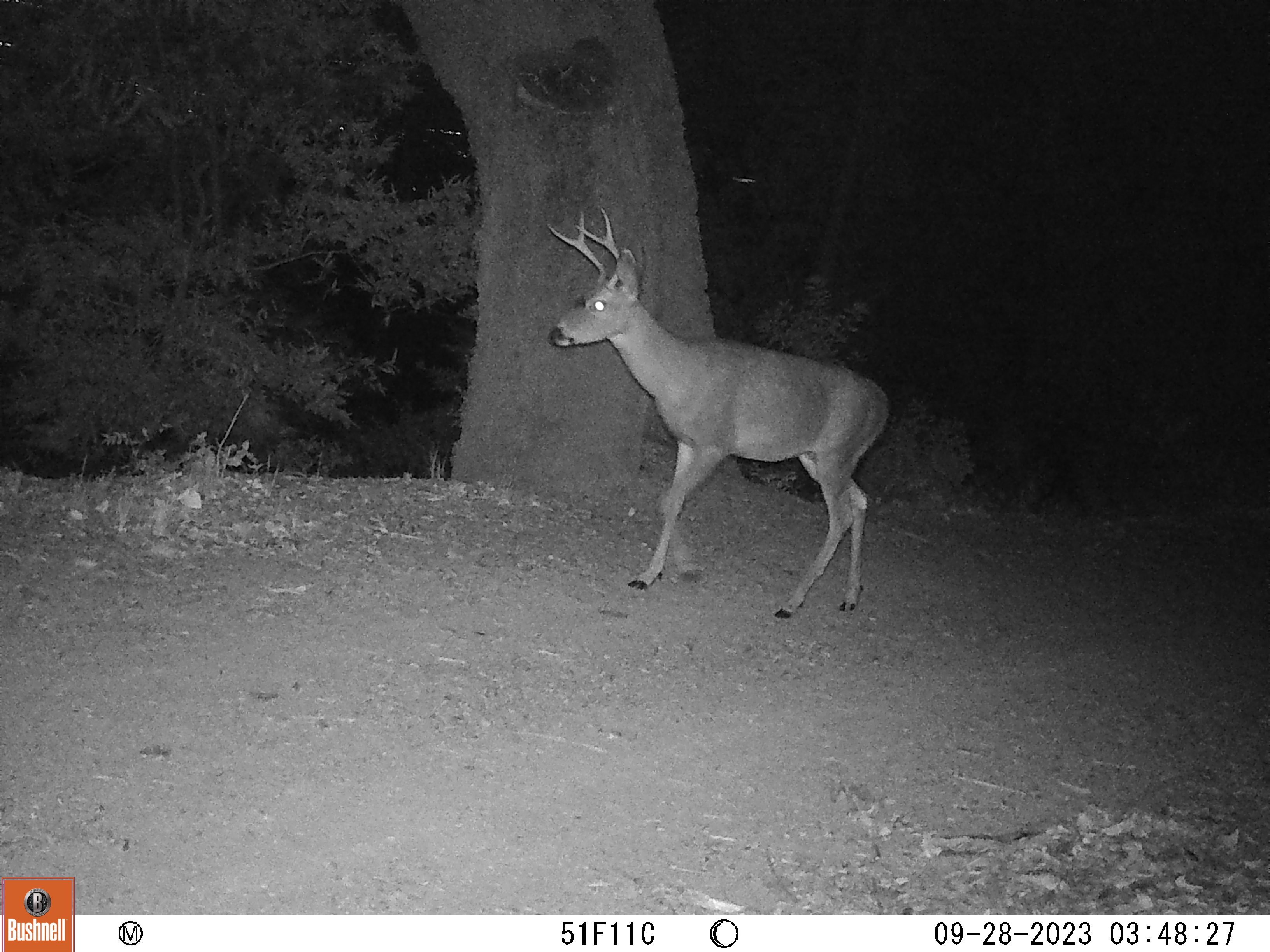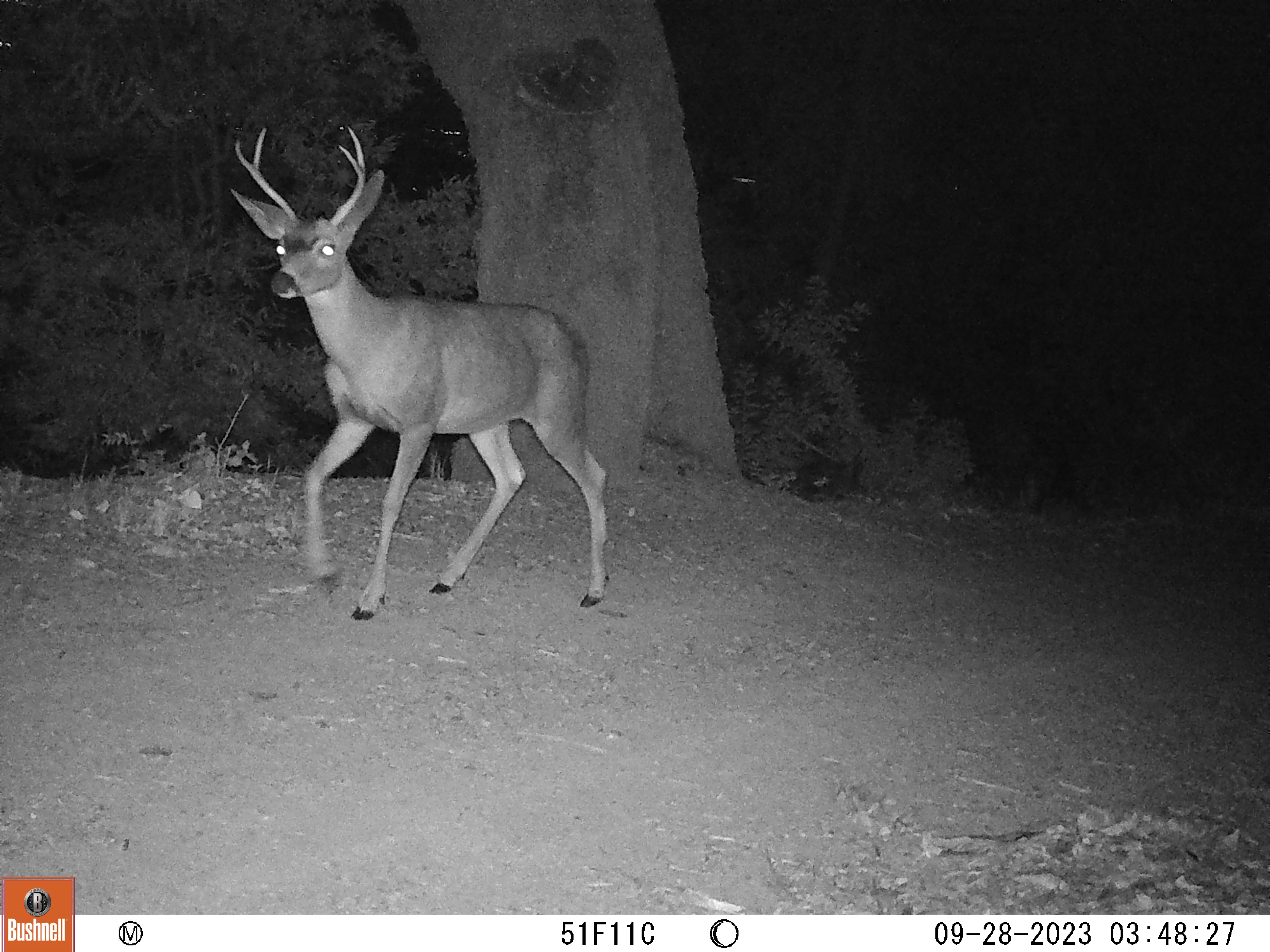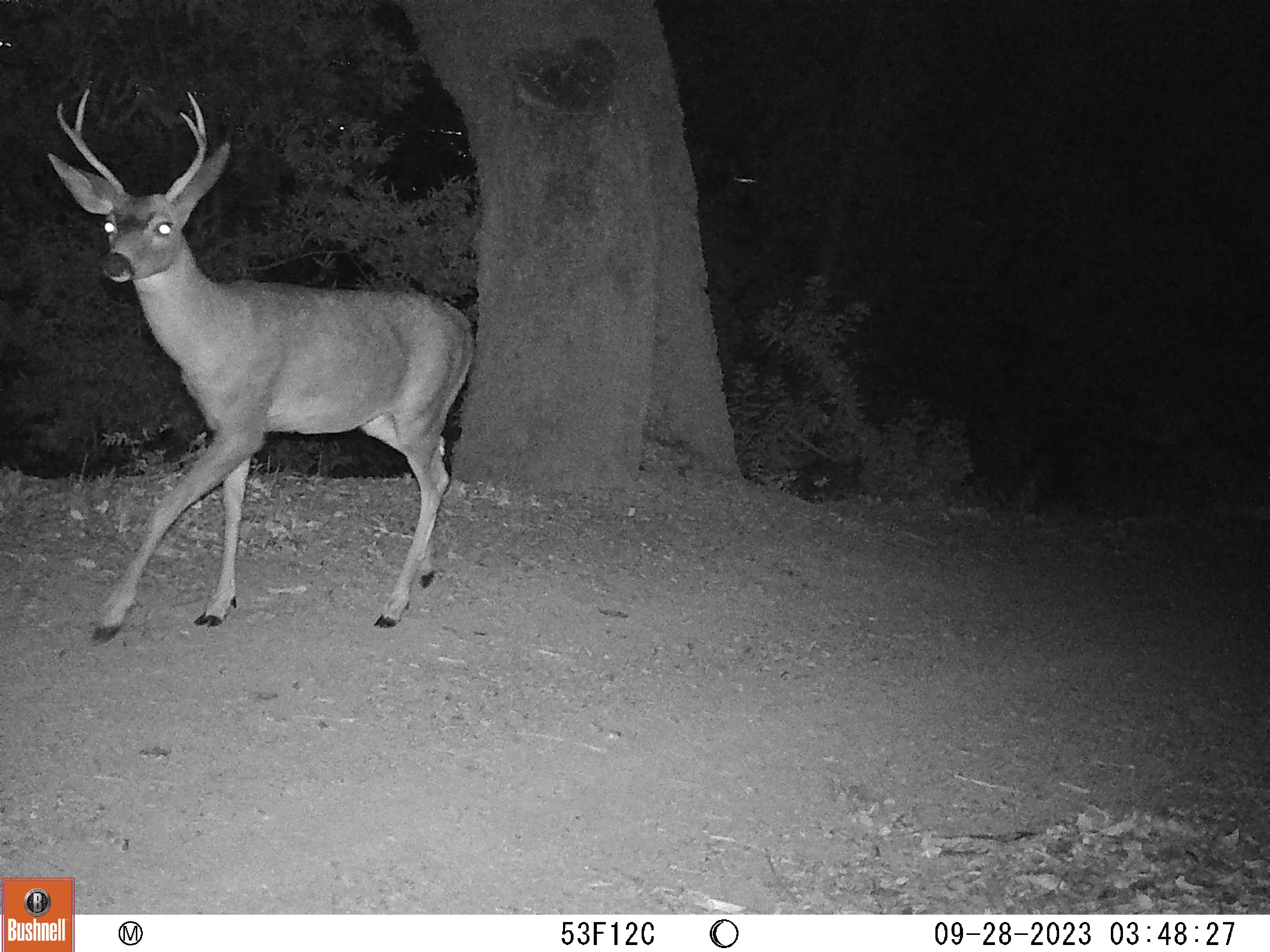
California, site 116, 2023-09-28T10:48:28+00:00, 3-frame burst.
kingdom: Animalia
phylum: Chordata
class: Mammalia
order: Artiodactyla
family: Cervidae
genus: Odocoileus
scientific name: Odocoileus hemionus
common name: mule deer